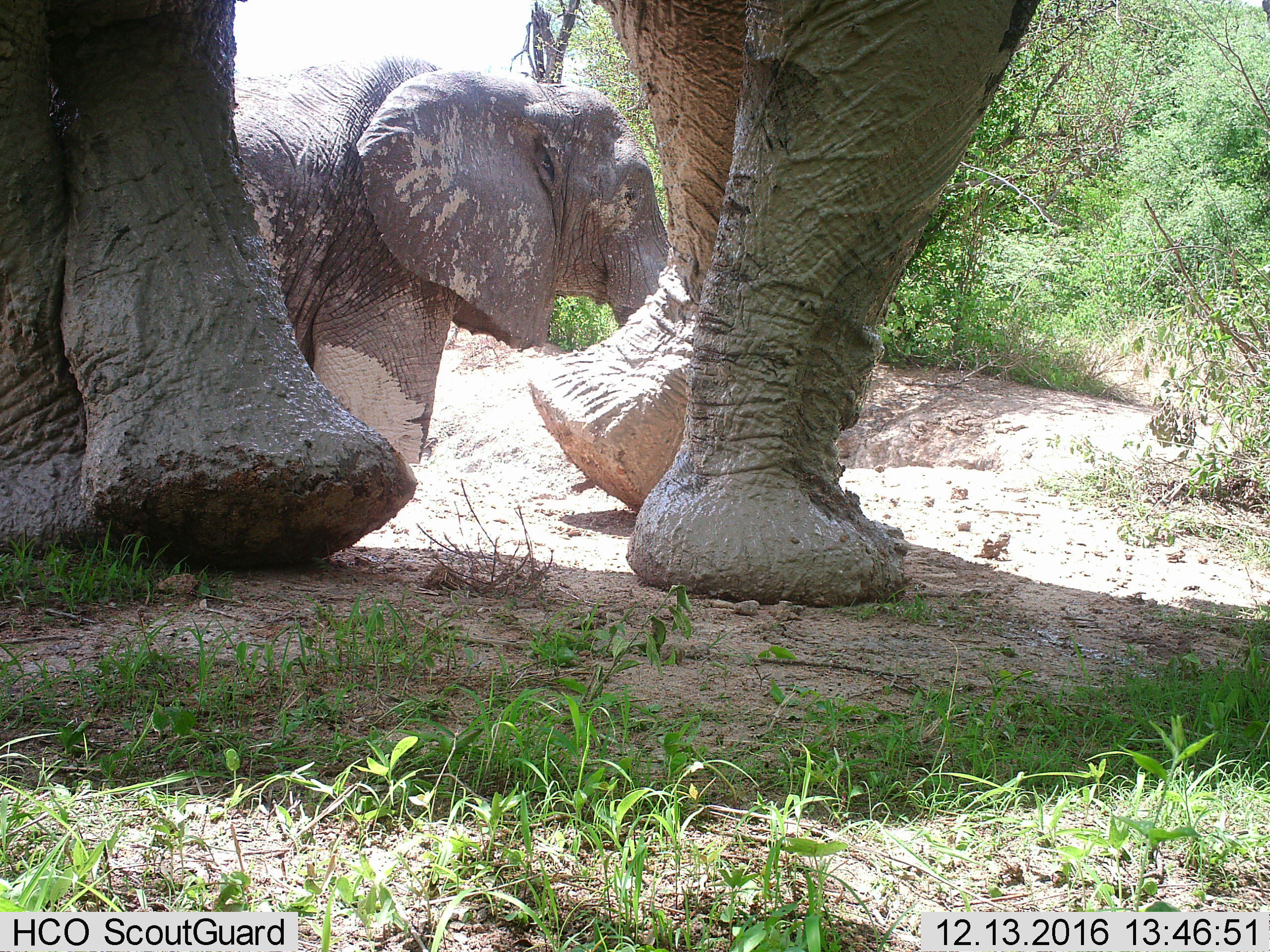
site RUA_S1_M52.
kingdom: Animalia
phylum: Chordata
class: Mammalia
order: Proboscidea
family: Elephantidae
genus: Loxodonta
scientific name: Loxodonta africana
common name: african bush elephant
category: elephant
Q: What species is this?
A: Elephant (african bush elephant) (Loxodonta africana).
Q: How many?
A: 2.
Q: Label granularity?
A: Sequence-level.